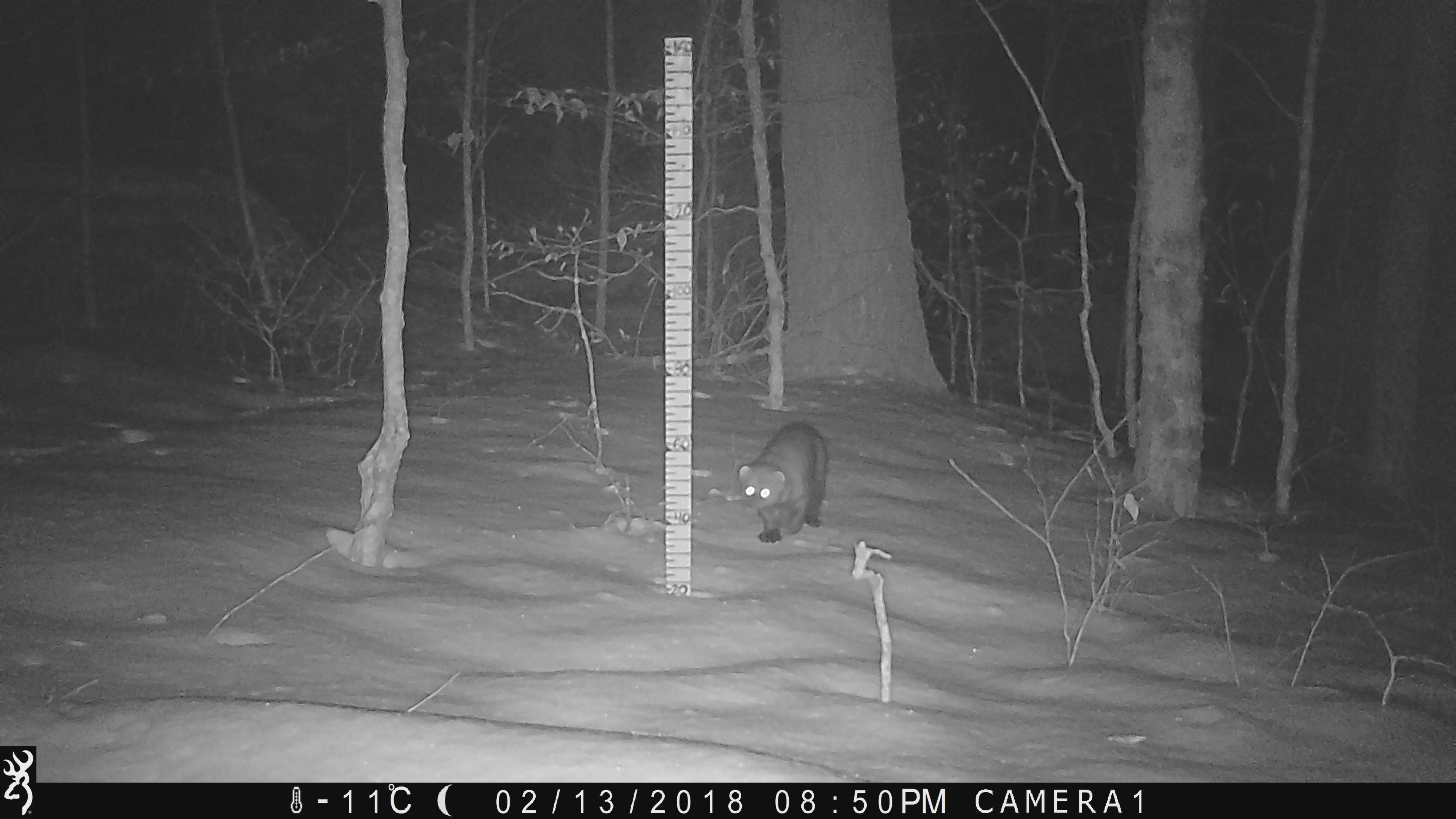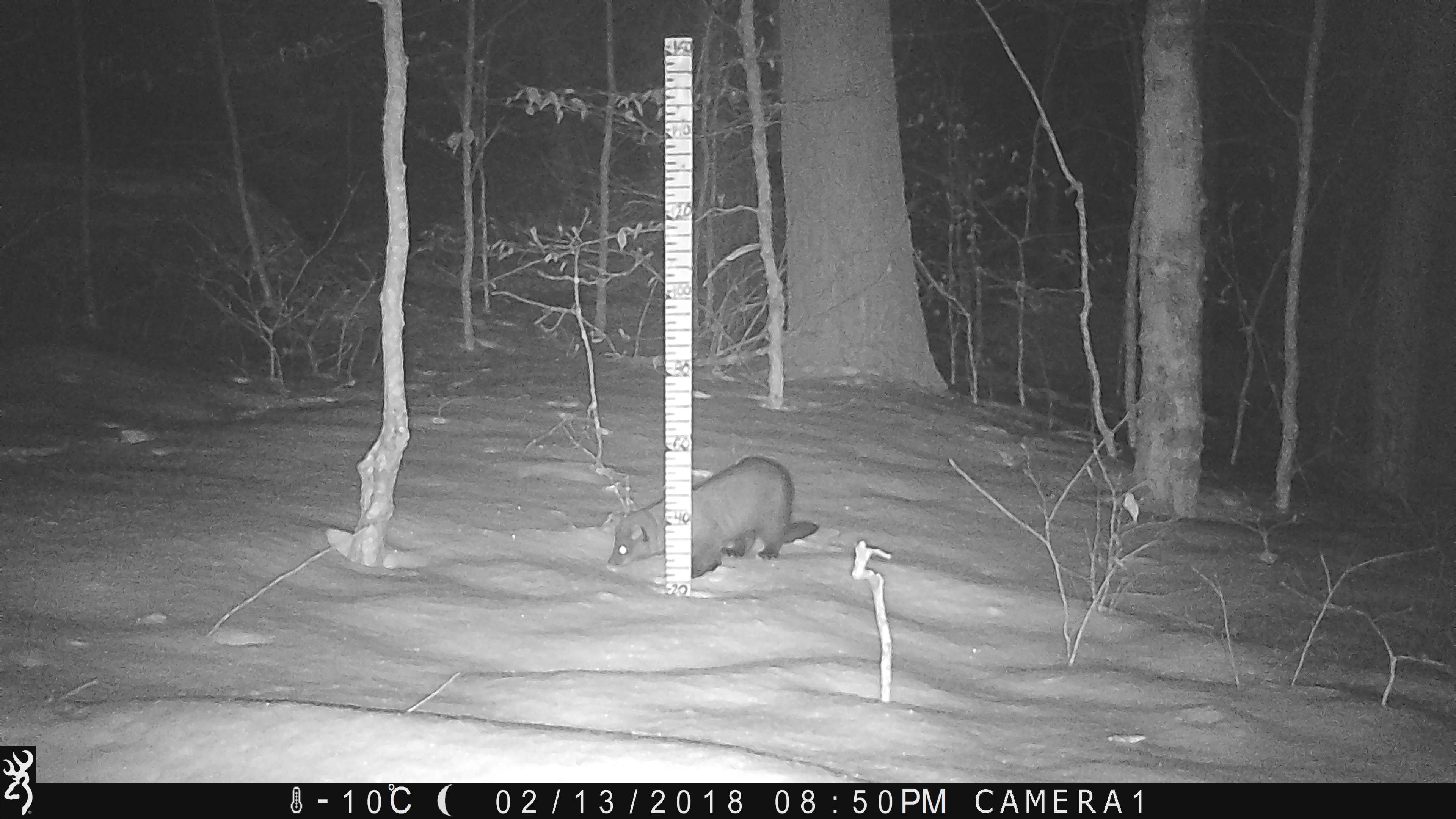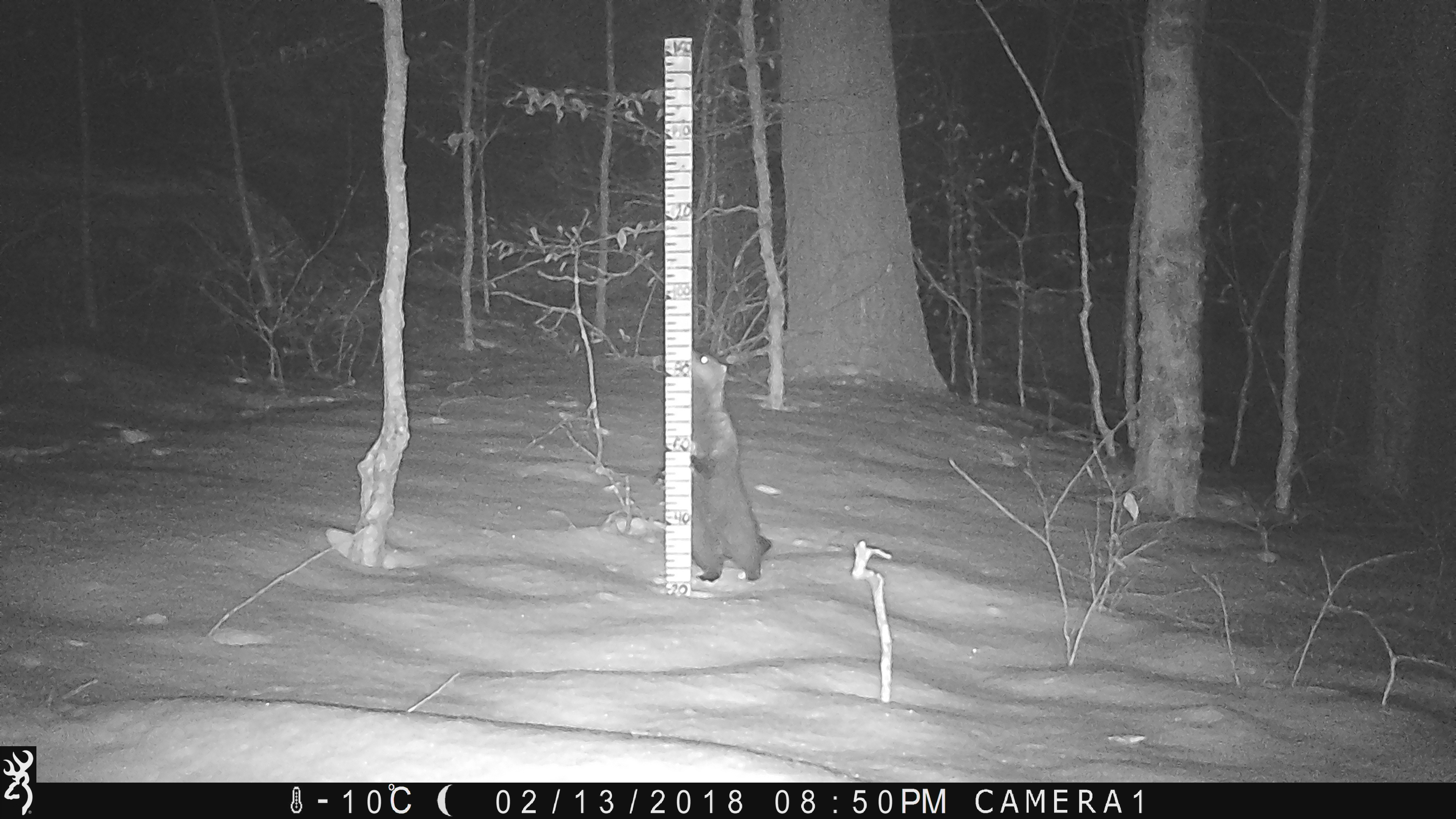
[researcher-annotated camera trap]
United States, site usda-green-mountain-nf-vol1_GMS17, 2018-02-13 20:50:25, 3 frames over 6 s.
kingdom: Animalia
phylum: Chordata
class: Mammalia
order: Carnivora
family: Mustelidae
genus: Pekania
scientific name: Pekania pennanti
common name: fisher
Fisher (Pekania pennanti).